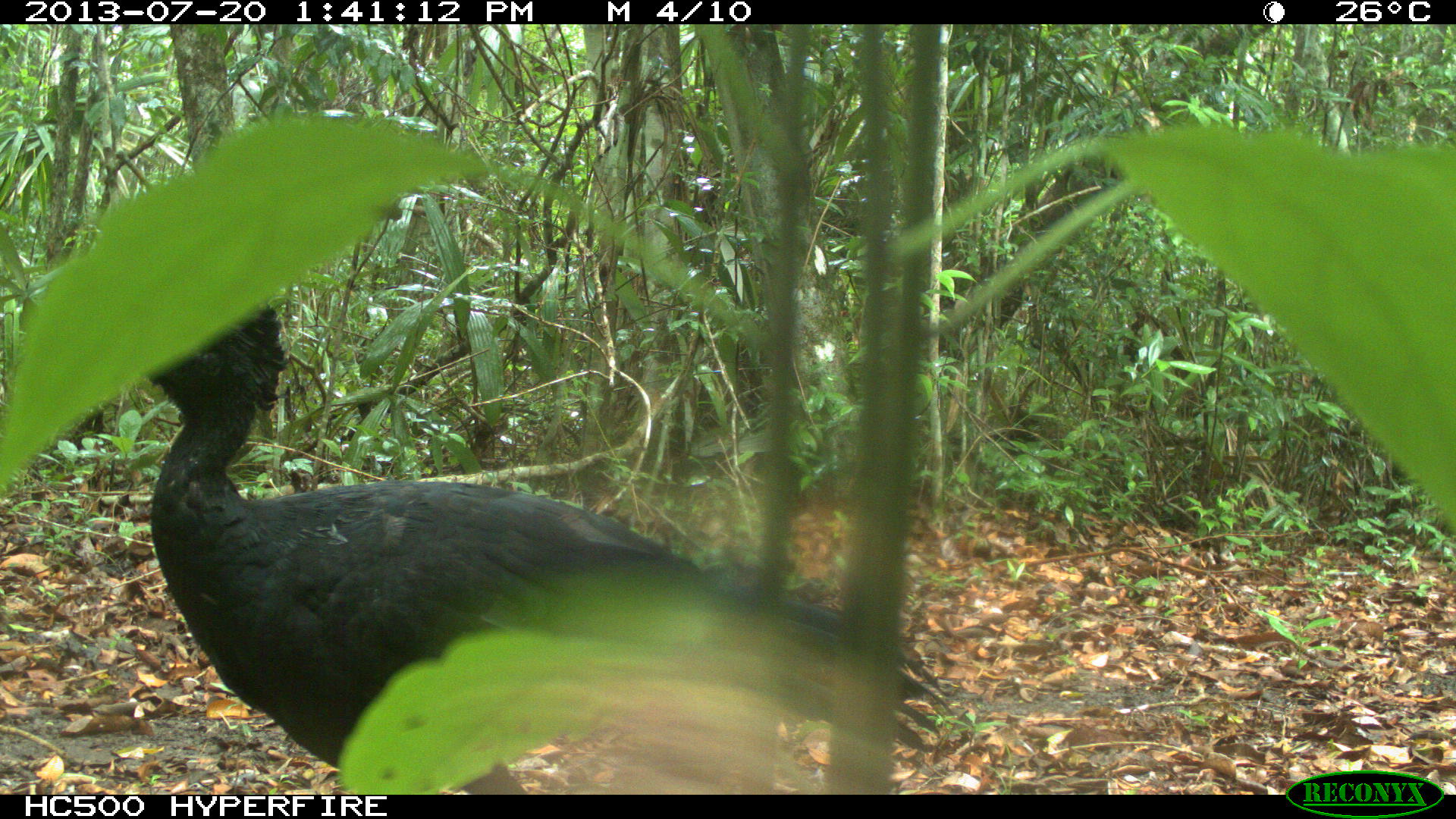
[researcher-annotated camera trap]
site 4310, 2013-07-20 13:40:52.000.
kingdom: Animalia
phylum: Chordata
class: Aves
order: Galliformes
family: Cracidae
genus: Crax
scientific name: Crax rubra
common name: great curassow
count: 1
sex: male